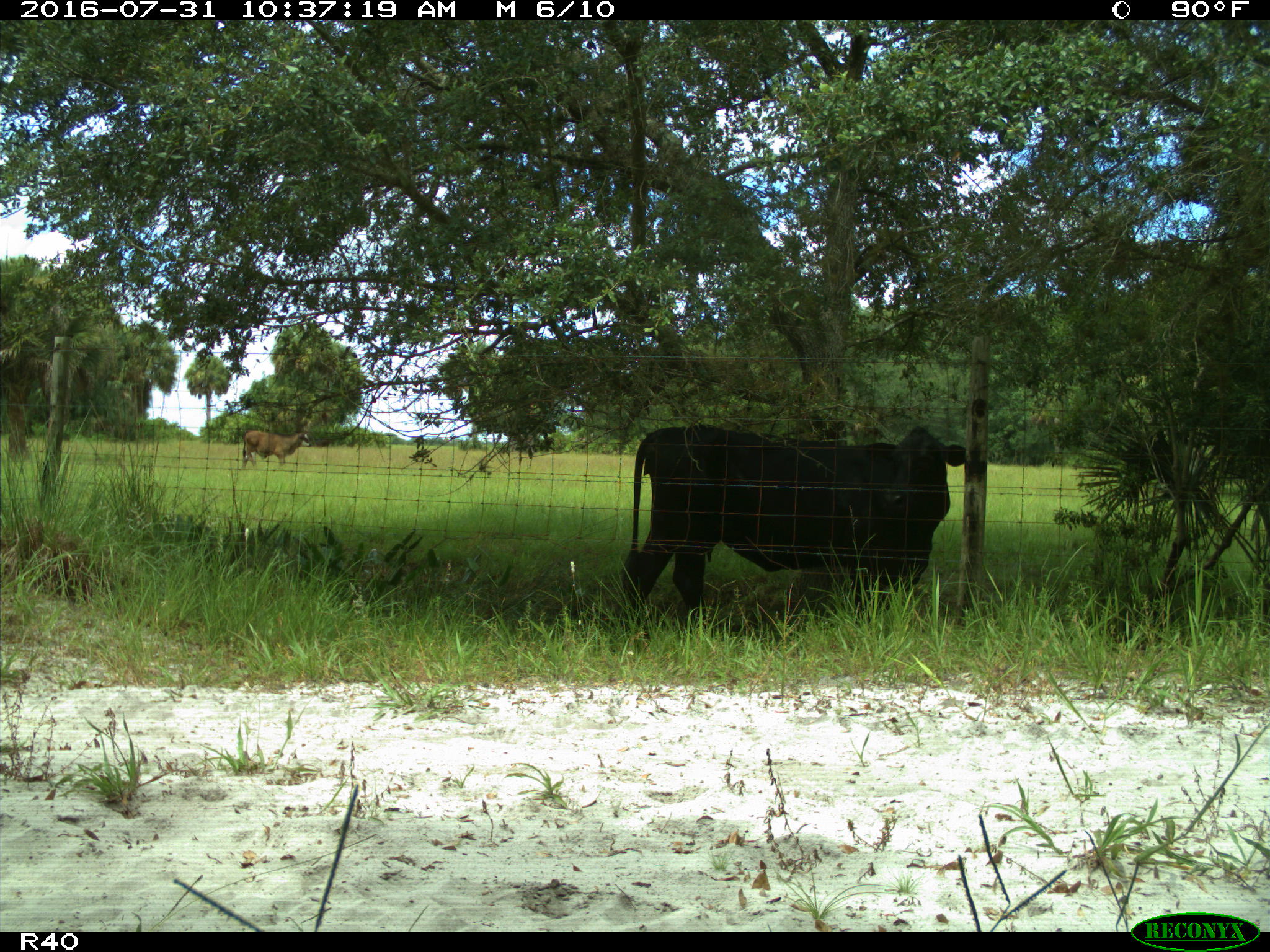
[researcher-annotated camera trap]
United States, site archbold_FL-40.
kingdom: Animalia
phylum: Chordata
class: Mammalia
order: Artiodactyla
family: Bovidae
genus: Bos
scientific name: Bos taurus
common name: domestic cow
Bos taurus (domestic cow).